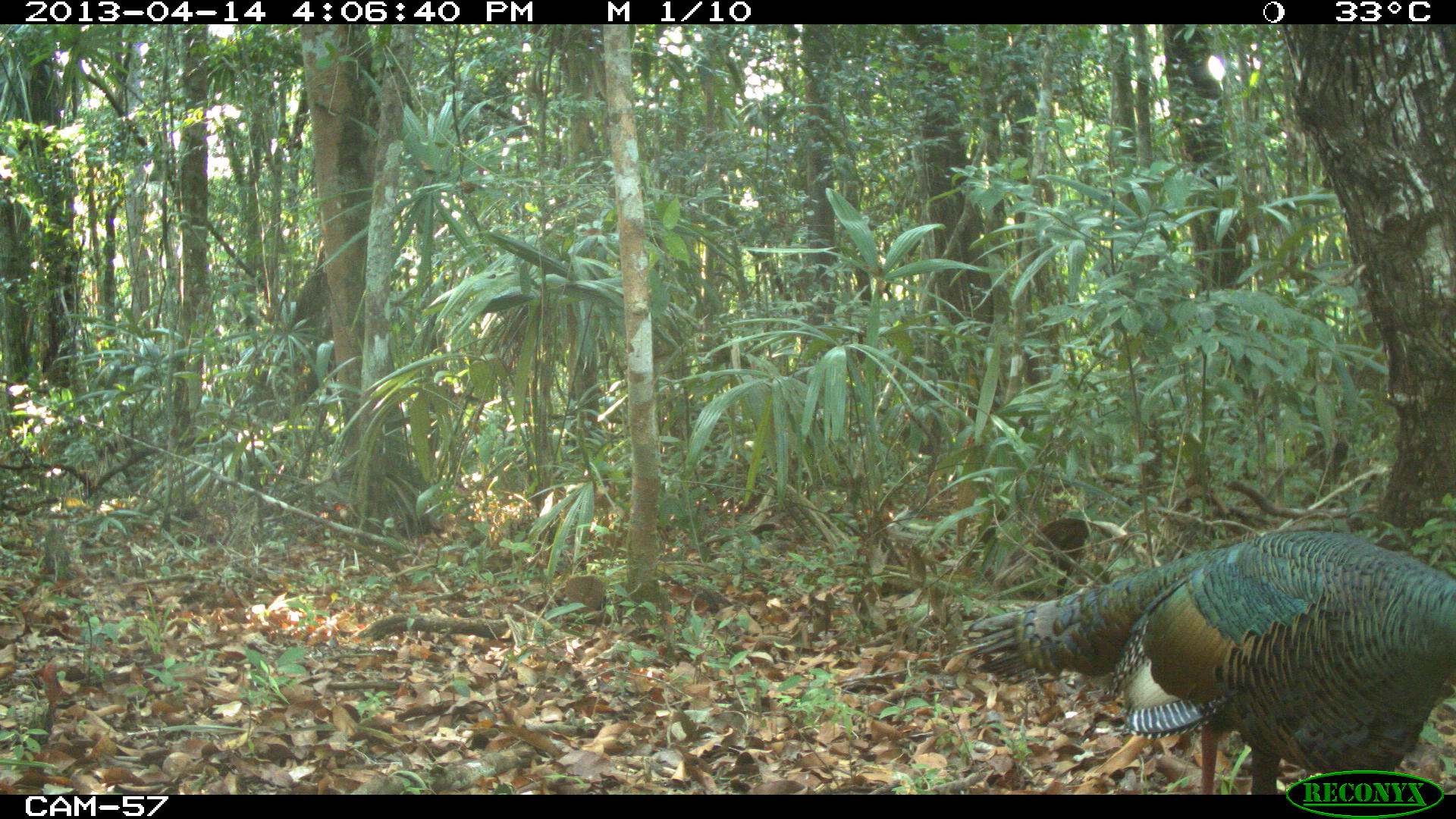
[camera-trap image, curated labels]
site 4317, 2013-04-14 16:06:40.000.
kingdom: Animalia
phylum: Chordata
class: Aves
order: Galliformes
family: Phasianidae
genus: Meleagris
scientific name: Meleagris ocellata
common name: ocellated turkey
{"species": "Meleagris ocellata (ocellated turkey)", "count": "1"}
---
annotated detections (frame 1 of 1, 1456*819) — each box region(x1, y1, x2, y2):
meleagris ocellata: region(969, 529, 1455, 795)